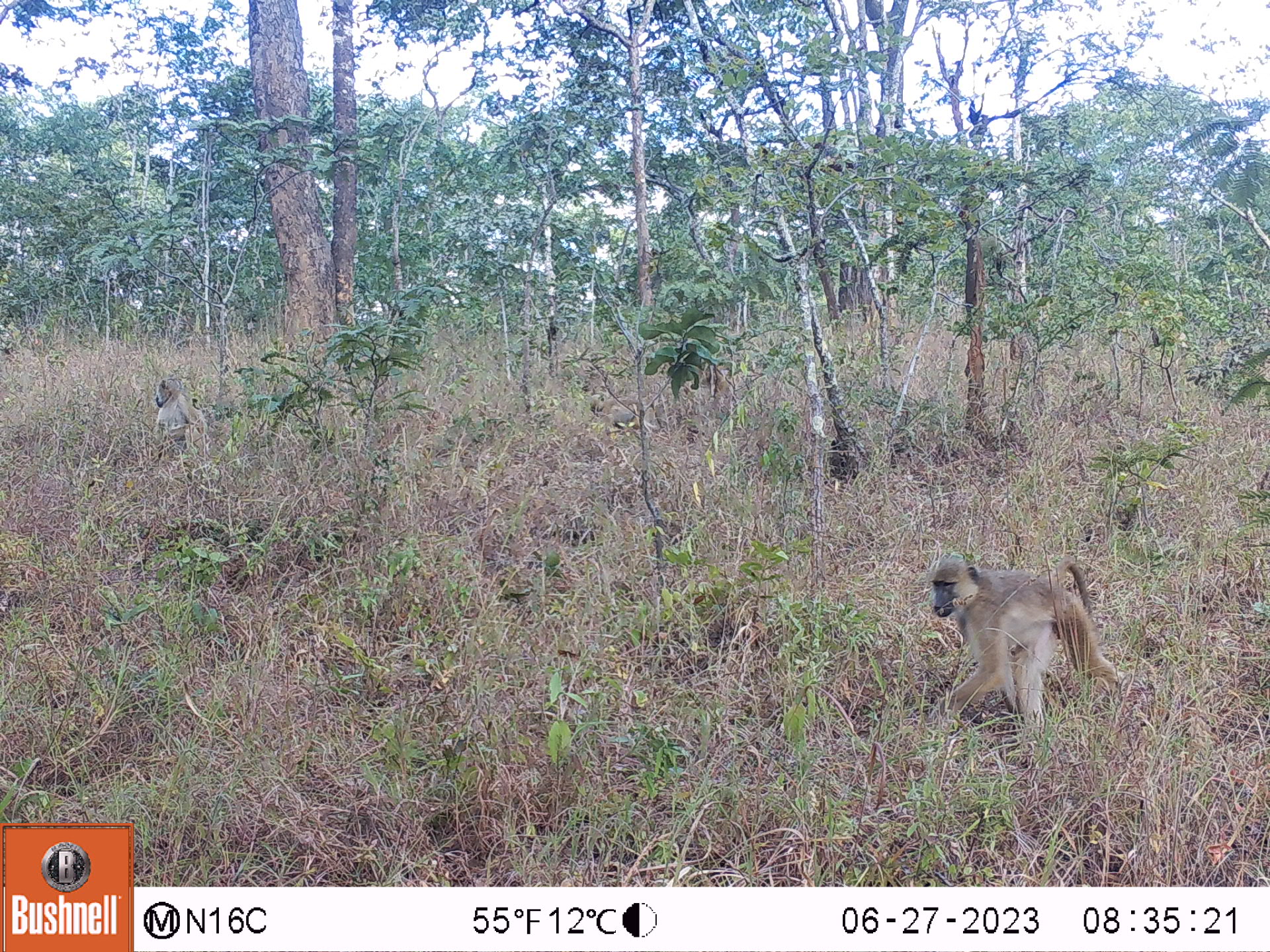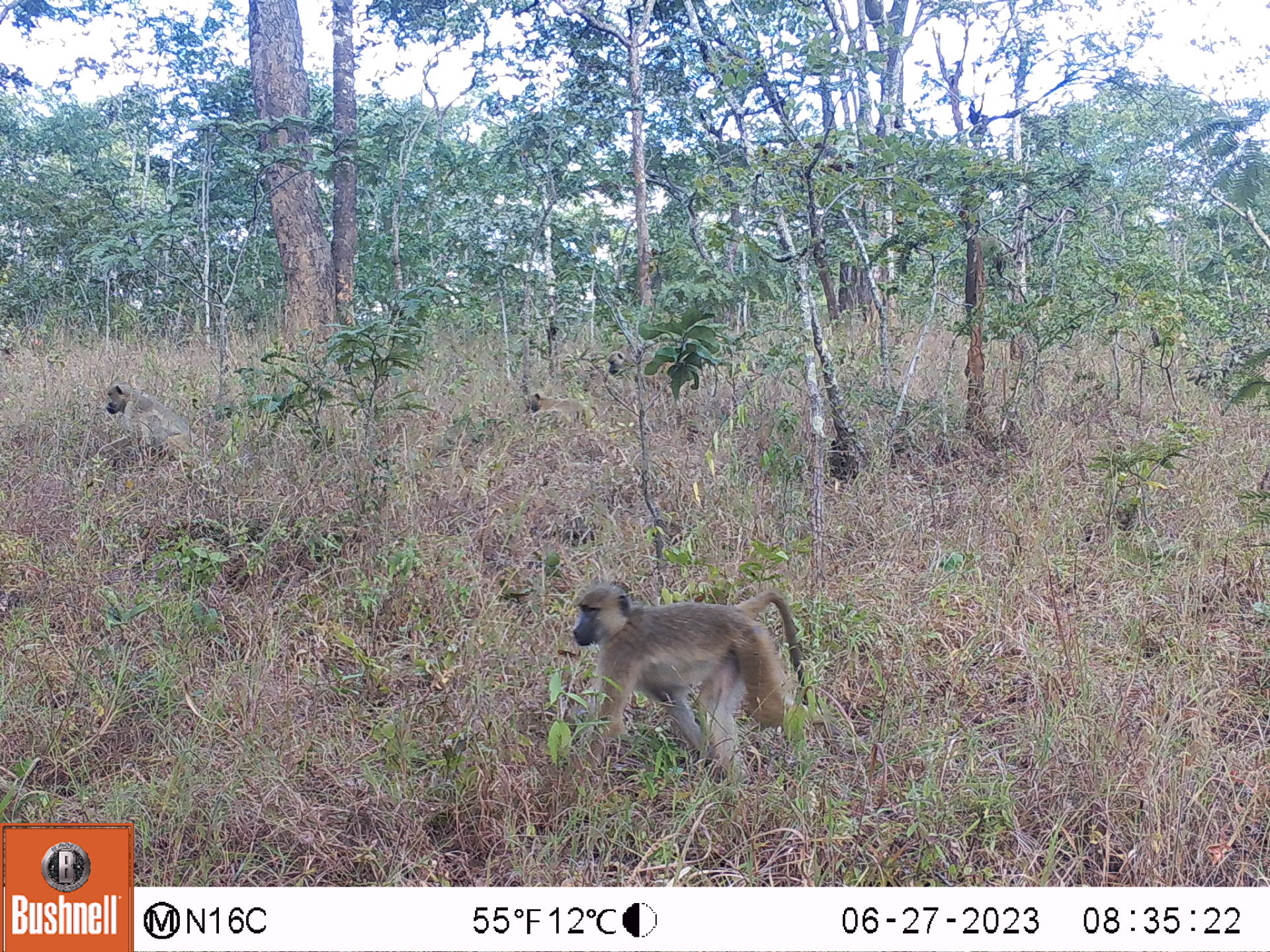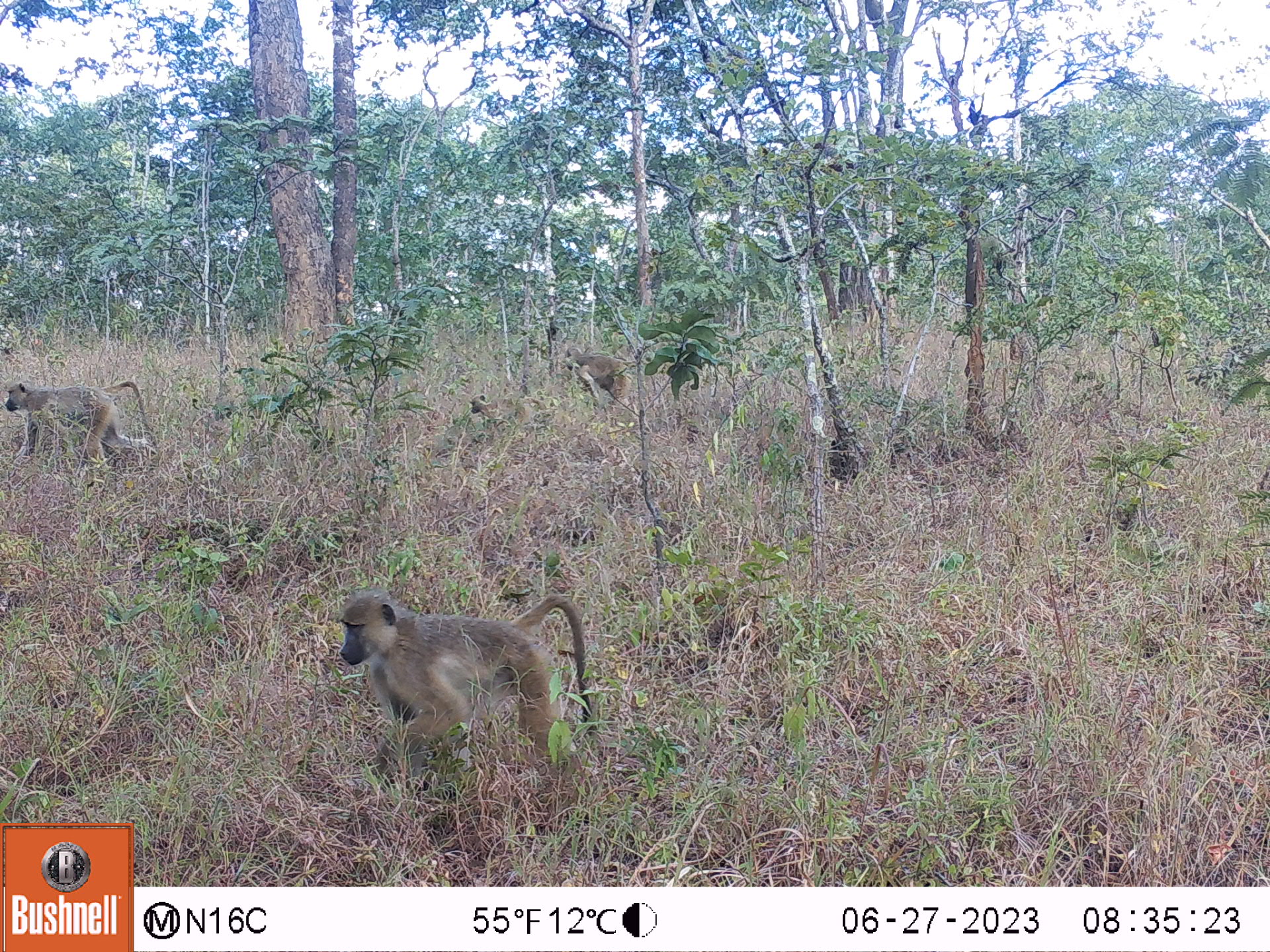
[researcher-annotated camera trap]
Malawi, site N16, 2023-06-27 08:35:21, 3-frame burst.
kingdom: Animalia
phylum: Chordata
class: Mammalia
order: Primates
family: Cercopithecidae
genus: Papio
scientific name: Papio cynocephalus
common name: yellow baboon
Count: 2.